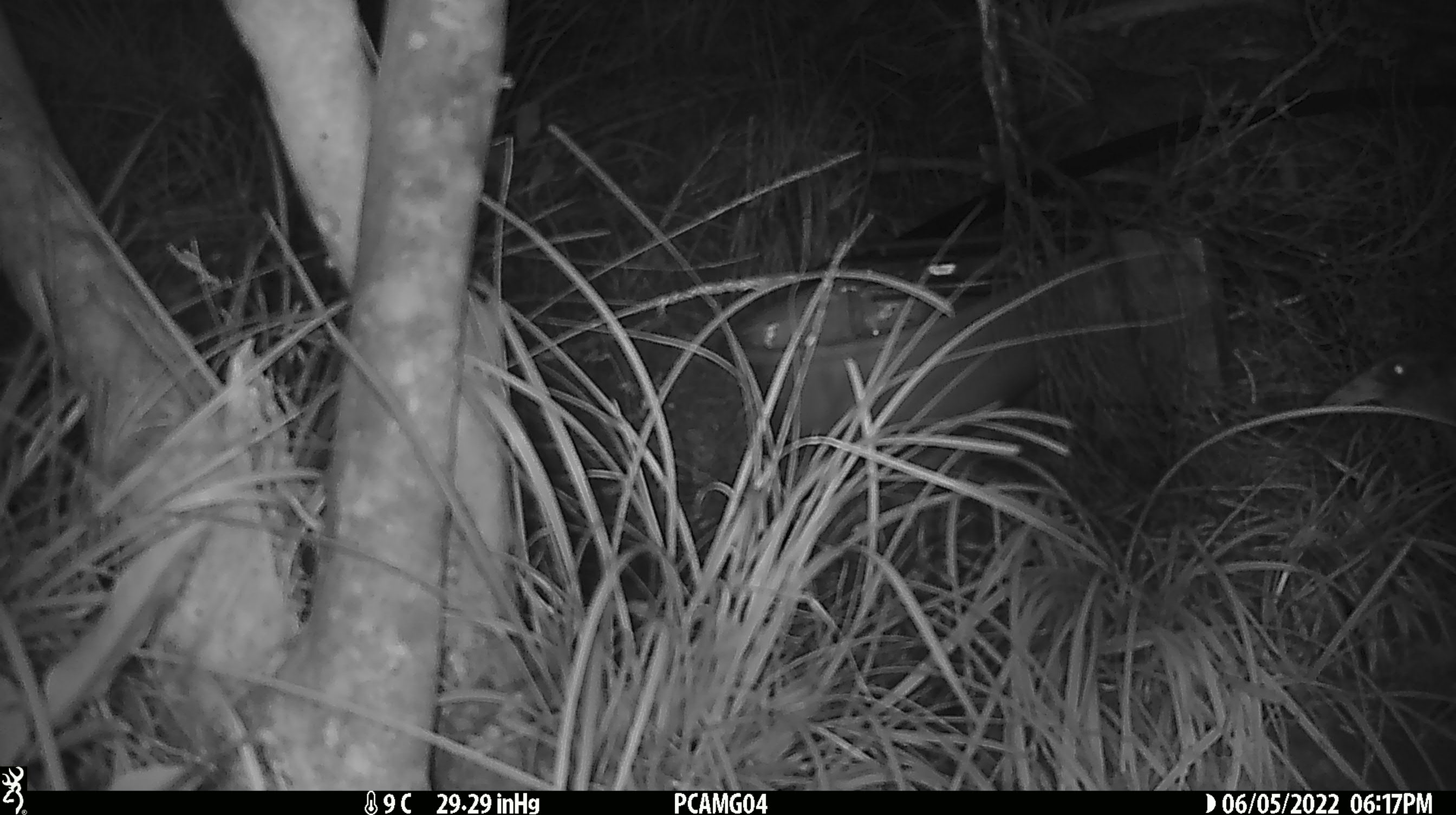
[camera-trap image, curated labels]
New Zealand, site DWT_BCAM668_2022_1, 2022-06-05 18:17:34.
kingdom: Animalia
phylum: Chordata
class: Aves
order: Gruiformes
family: Rallidae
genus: Gallirallus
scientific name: Gallirallus australis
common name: weka